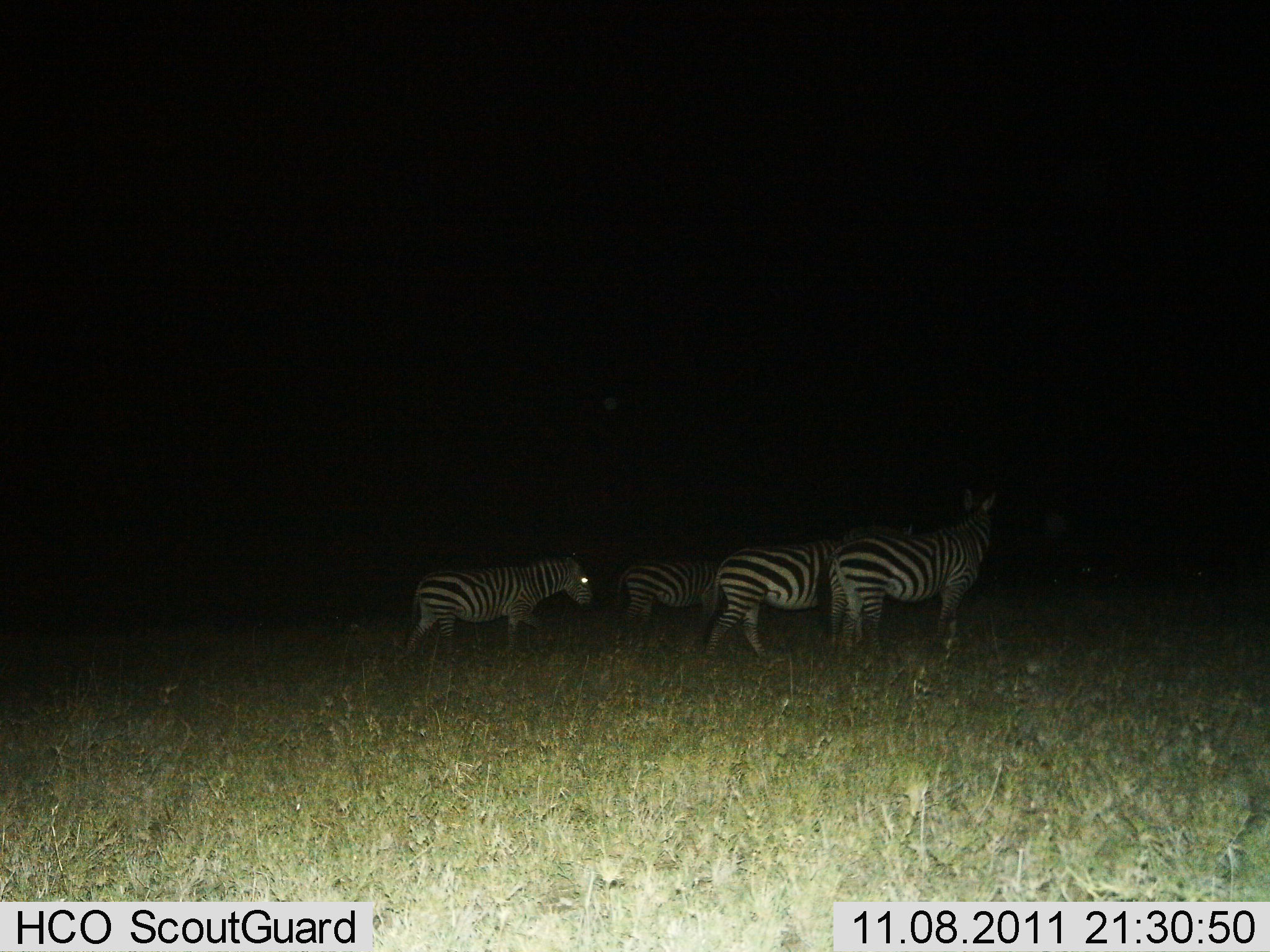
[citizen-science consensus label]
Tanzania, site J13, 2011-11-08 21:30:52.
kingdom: Animalia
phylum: Chordata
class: Mammalia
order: Perissodactyla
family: Equidae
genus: Equus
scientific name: Equus quagga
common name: plains zebra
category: zebra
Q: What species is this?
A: Zebra (plains zebra) (Equus quagga).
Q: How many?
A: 4.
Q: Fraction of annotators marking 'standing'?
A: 58%.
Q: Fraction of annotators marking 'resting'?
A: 0%.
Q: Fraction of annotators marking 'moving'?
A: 75%.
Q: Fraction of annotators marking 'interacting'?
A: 0%.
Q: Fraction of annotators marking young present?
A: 0%.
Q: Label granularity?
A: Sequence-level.